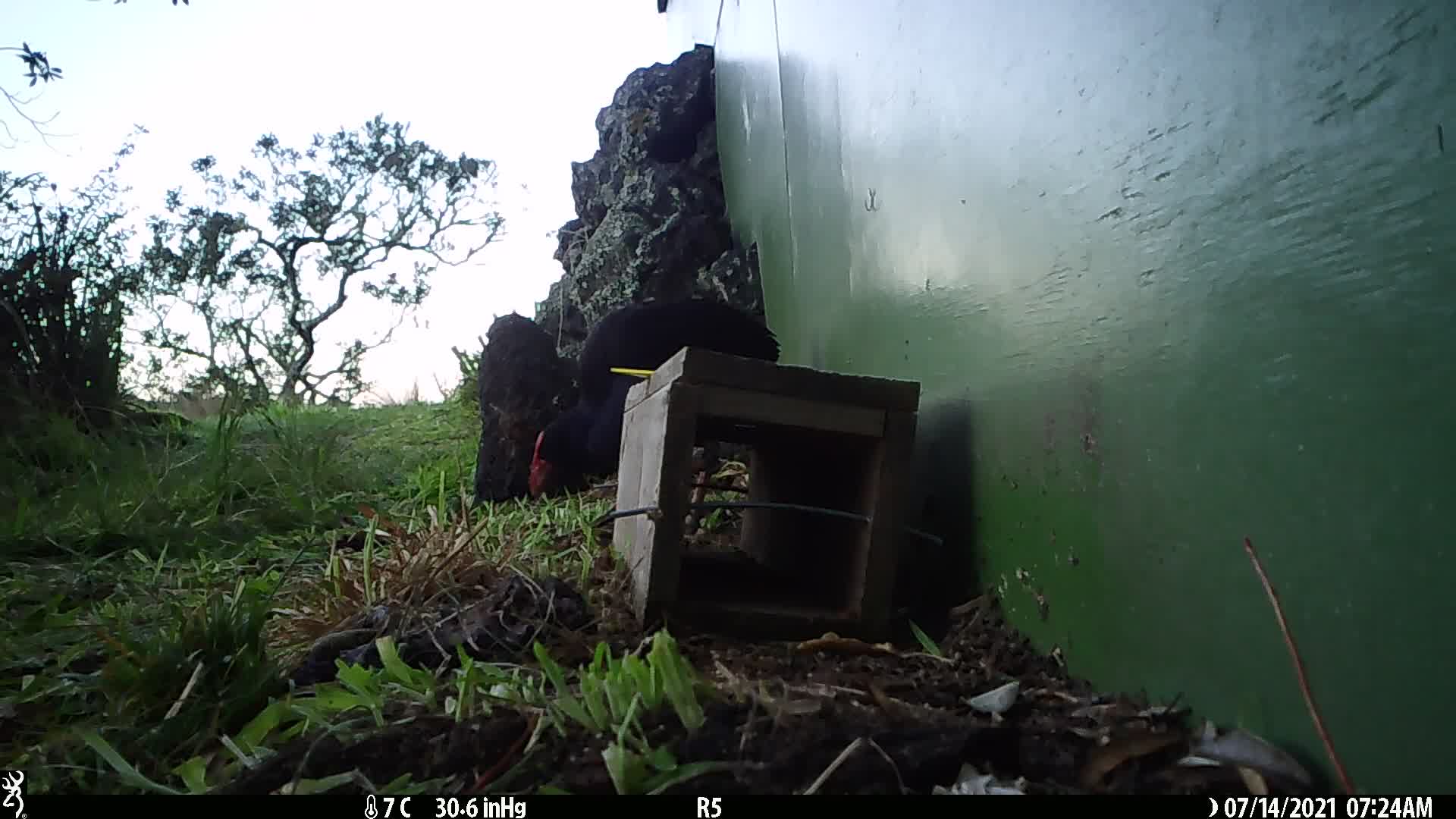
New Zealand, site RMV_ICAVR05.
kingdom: Animalia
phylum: Chordata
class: Aves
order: Gruiformes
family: Rallidae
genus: Porphyrio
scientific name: Porphyrio melanotus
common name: australasian swamphen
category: pukeko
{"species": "pukeko (australasian swamphen) (Porphyrio melanotus)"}